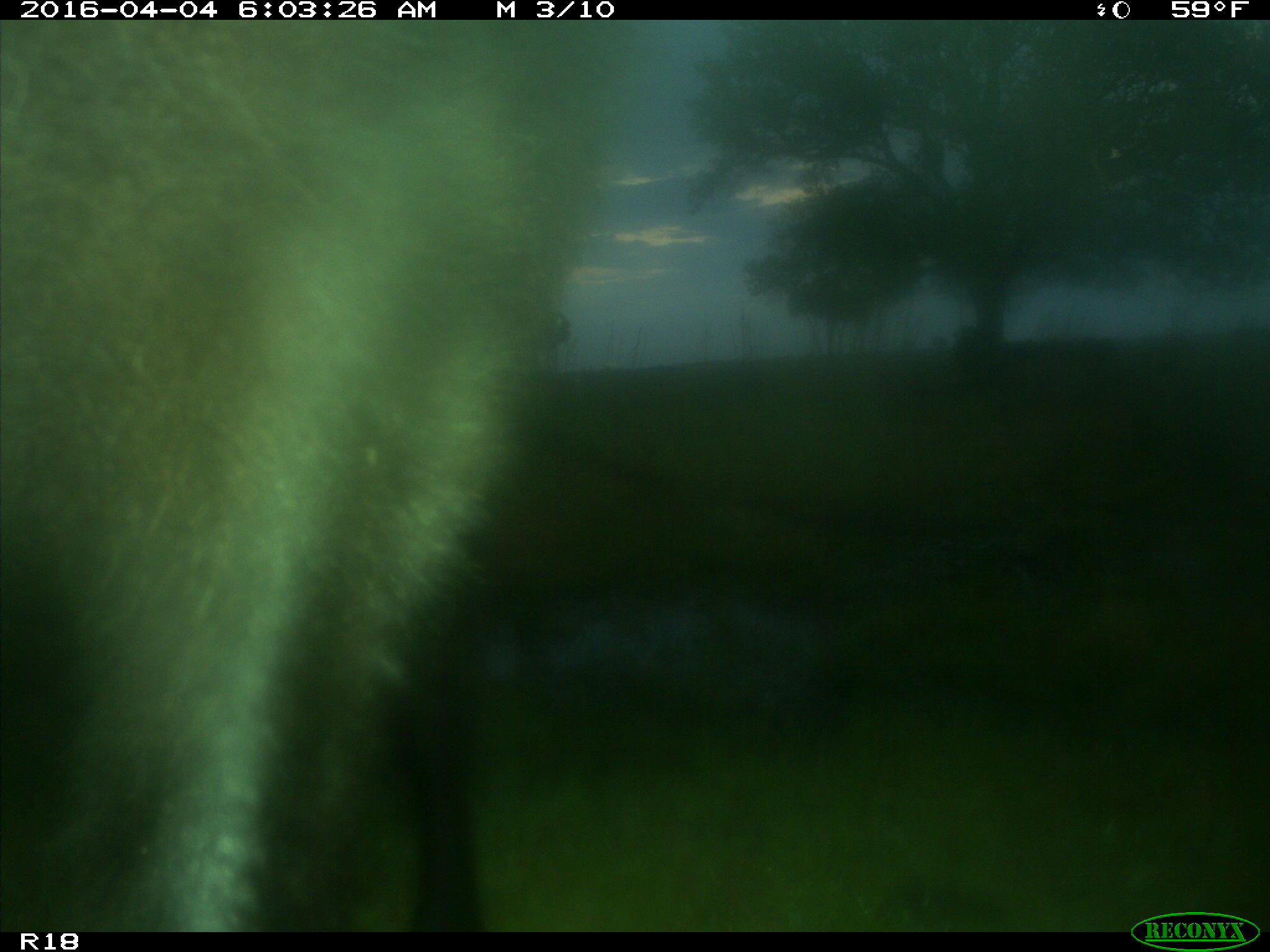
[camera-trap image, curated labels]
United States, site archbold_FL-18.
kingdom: Animalia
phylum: Chordata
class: Mammalia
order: Artiodactyla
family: Bovidae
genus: Bos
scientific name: Bos taurus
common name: domestic cow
Bos taurus (domestic cow).